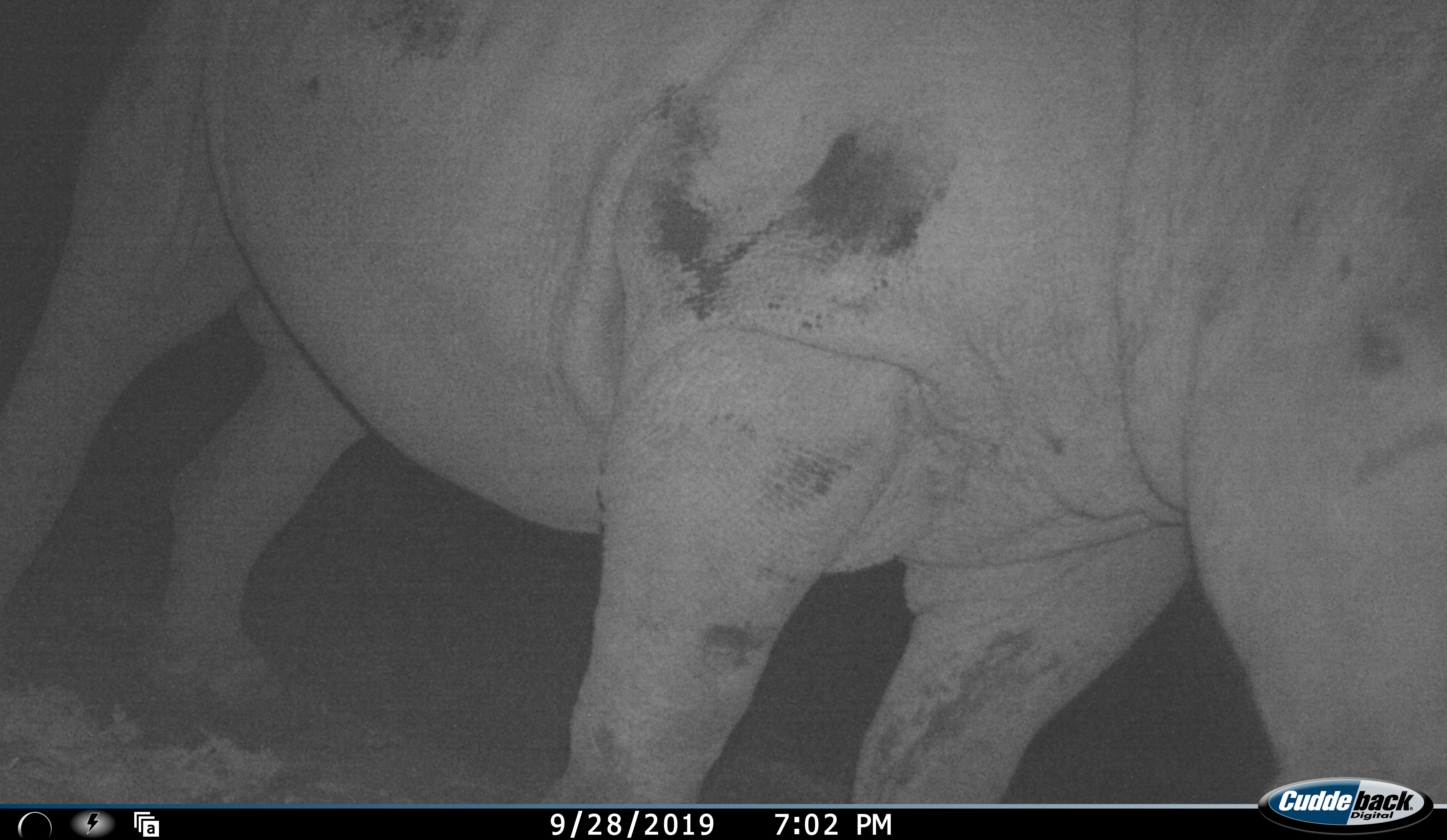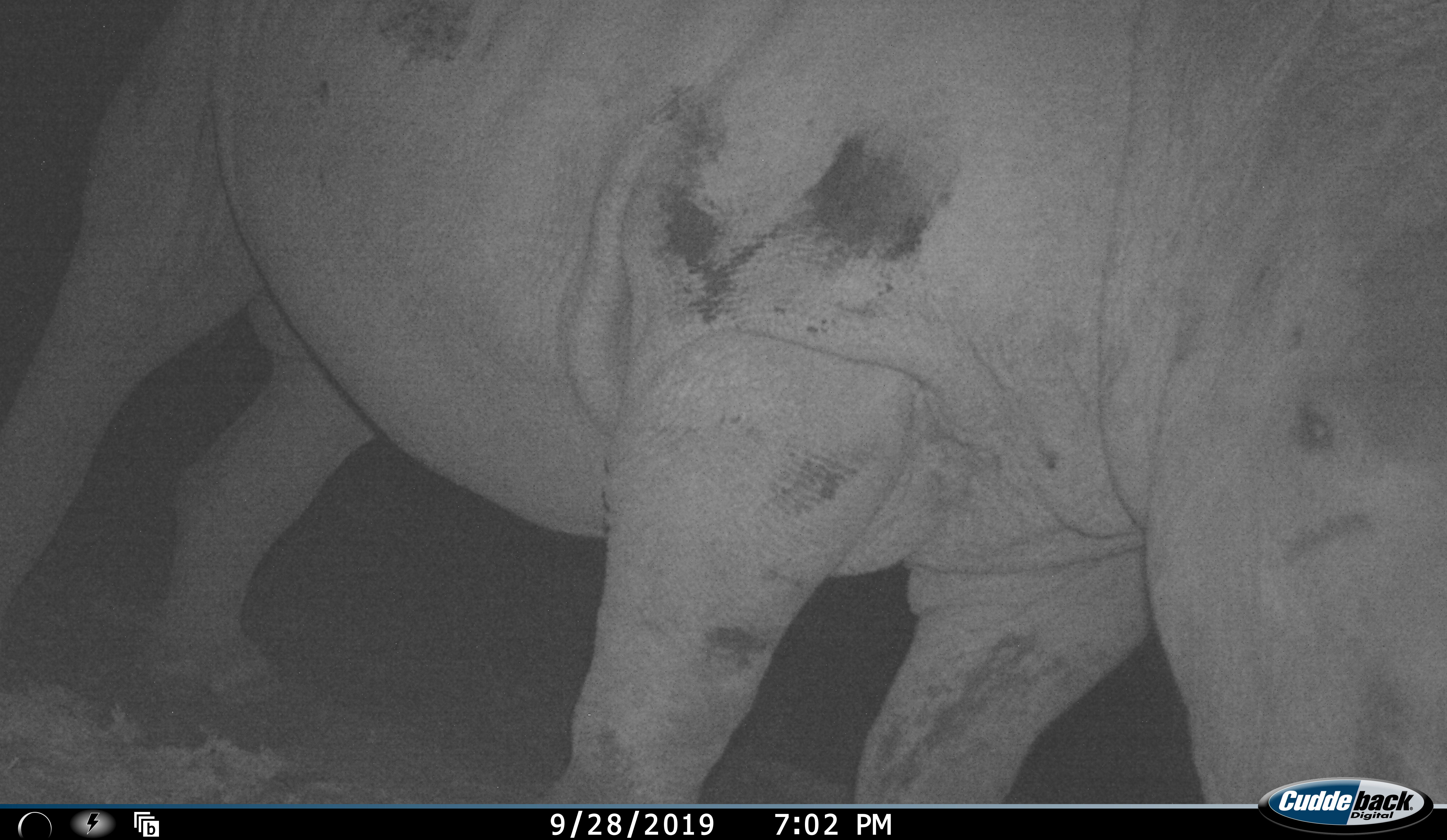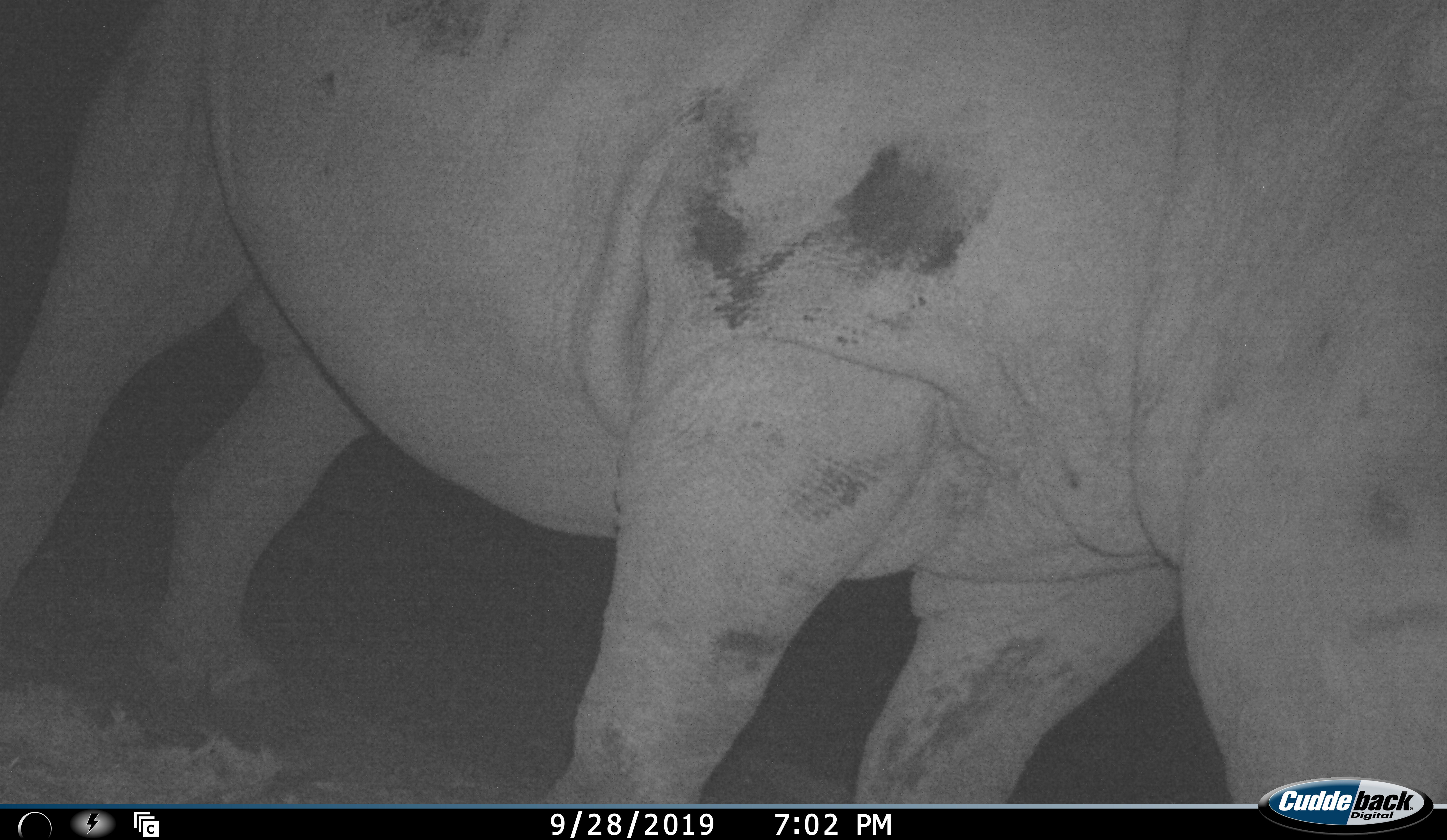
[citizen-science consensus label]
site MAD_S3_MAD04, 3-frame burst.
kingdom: Animalia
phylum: Chordata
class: Mammalia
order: Perissodactyla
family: Rhinocerotidae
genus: Ceratotherium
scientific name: Ceratotherium simum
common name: white rhinoceros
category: rhinoceroswhite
Rhinoceroswhite (white rhinoceros) (Ceratotherium simum), count 1. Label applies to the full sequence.